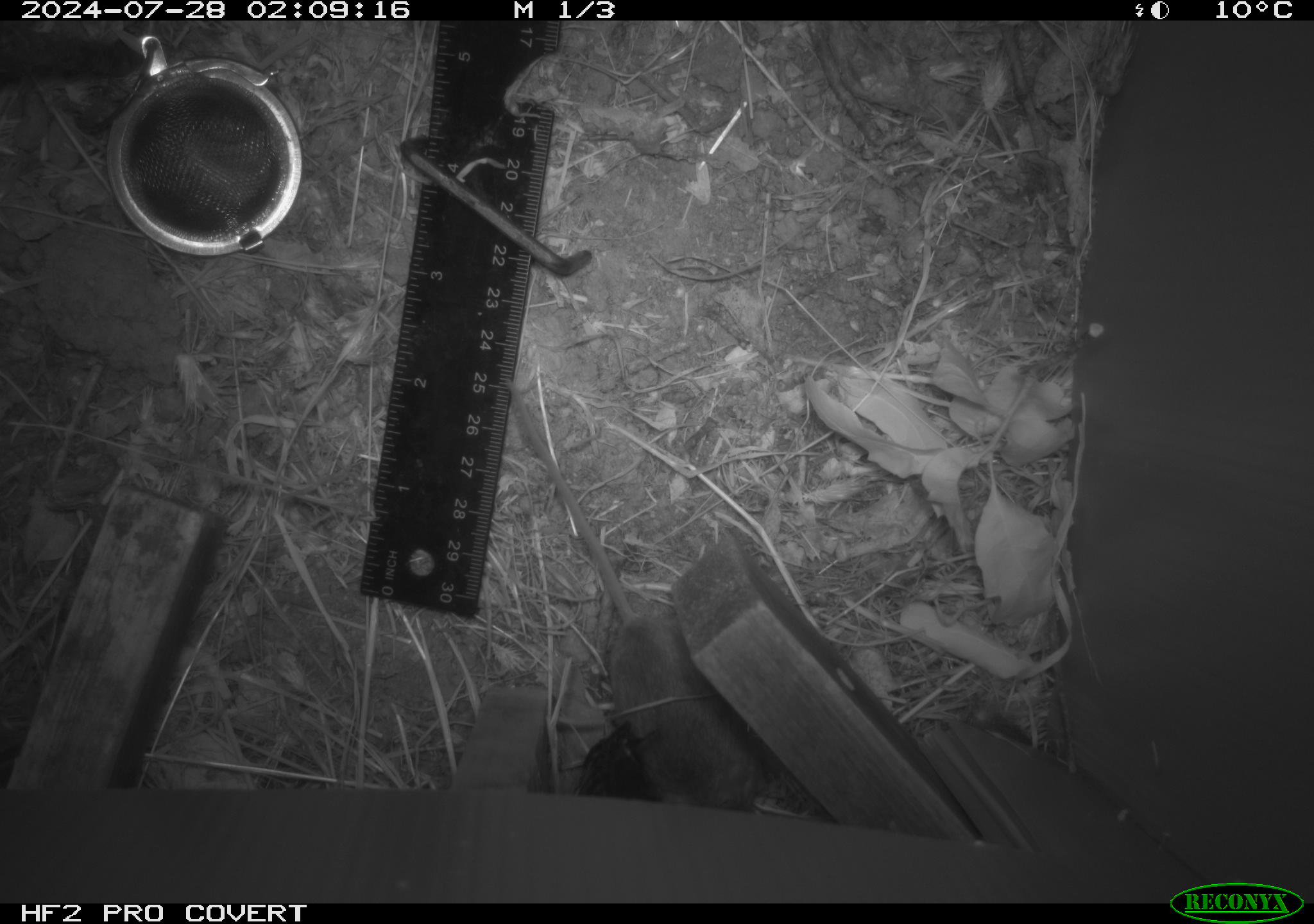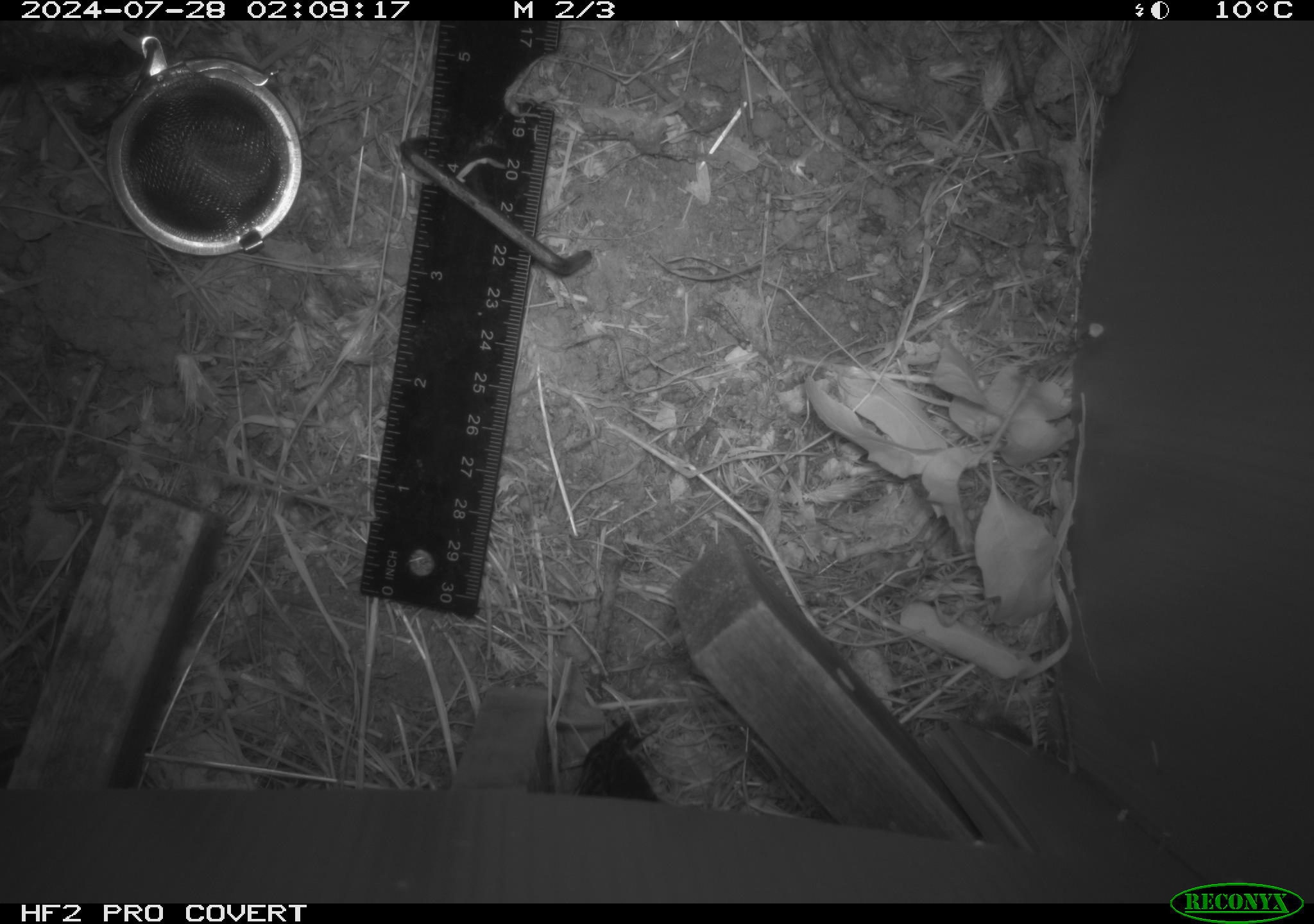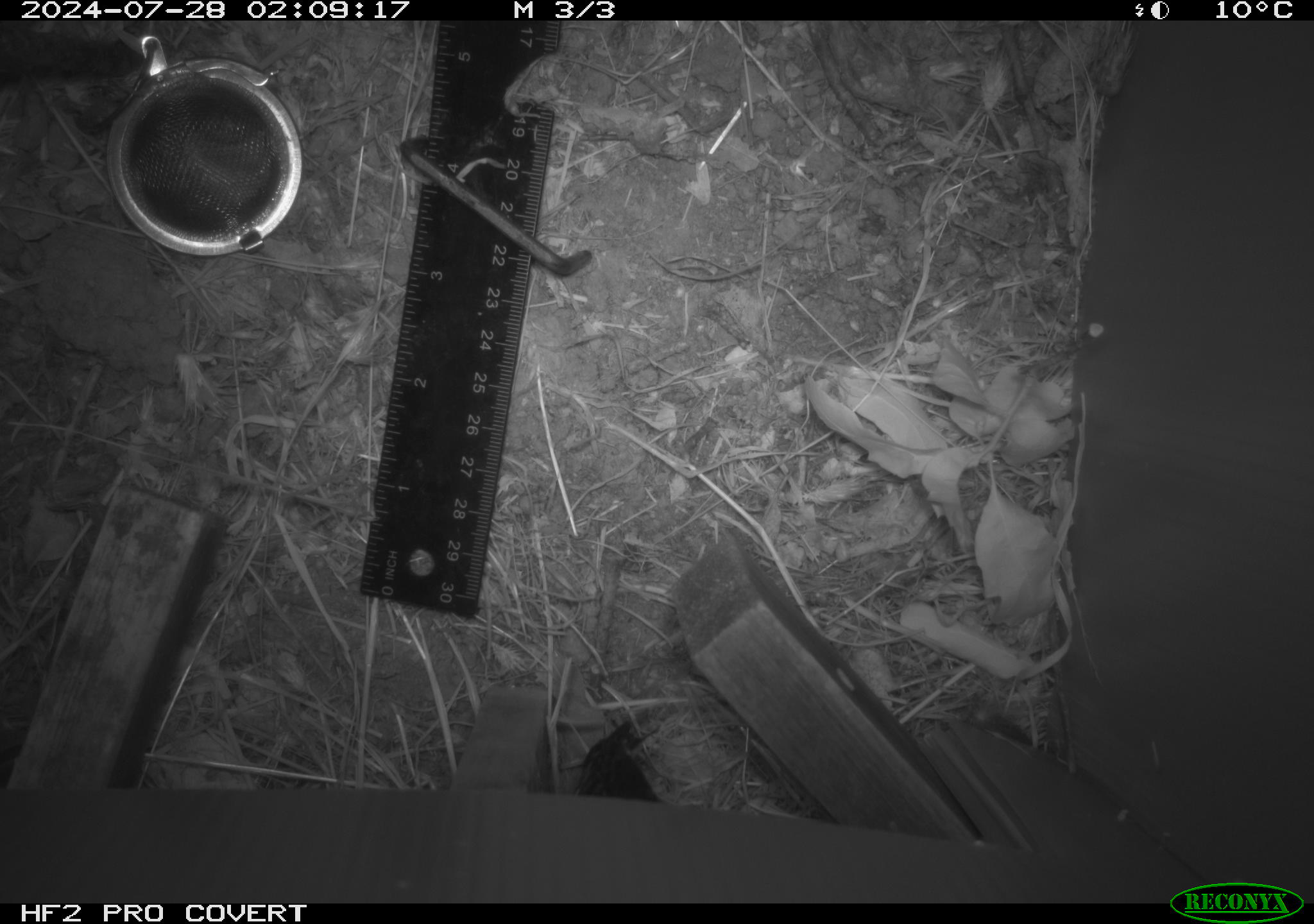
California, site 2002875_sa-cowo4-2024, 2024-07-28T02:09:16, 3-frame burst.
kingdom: Animalia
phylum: Chordata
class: Mammalia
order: Rodentia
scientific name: Rodentia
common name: mouse species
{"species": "mouse species (Rodentia)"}